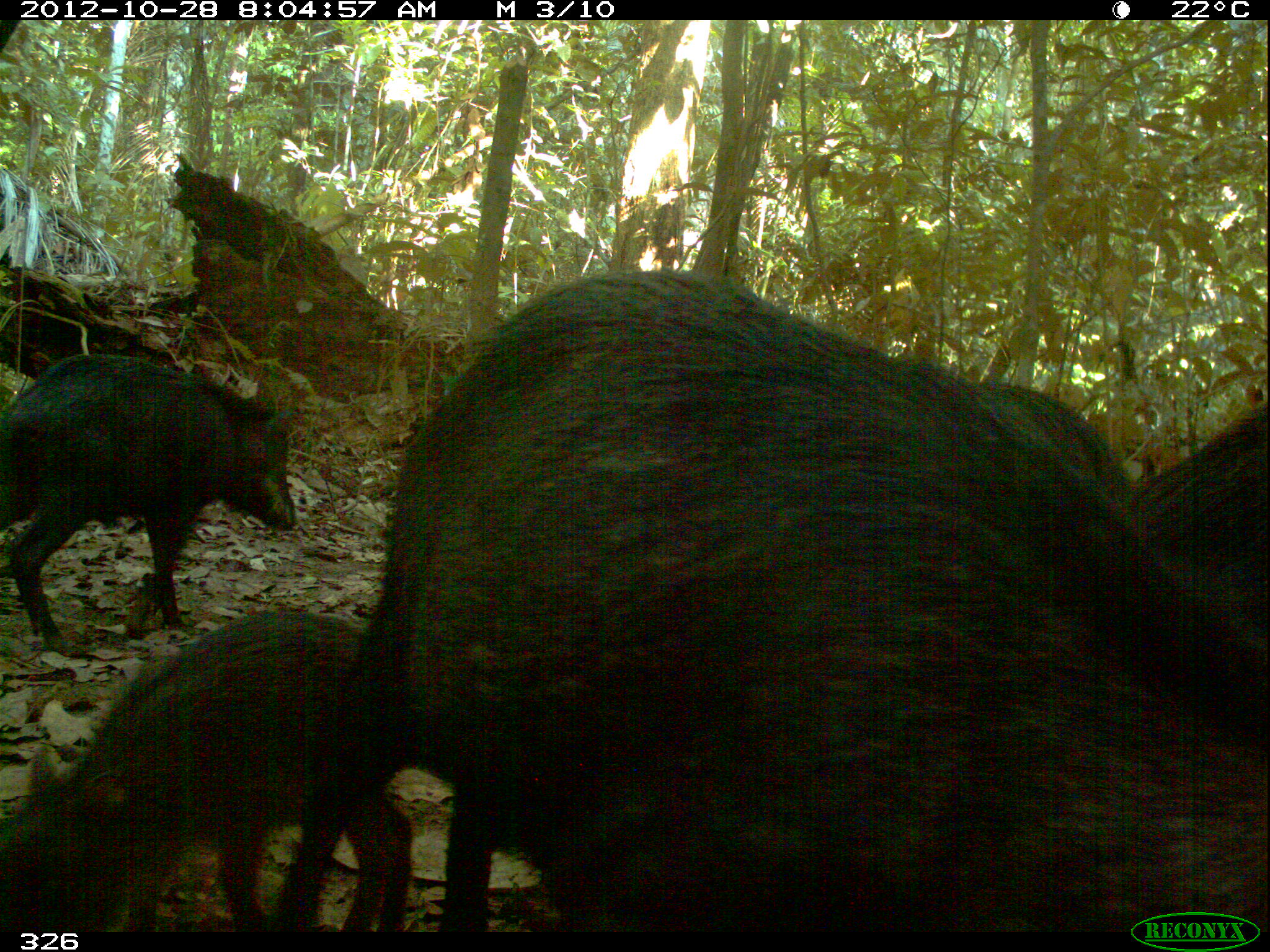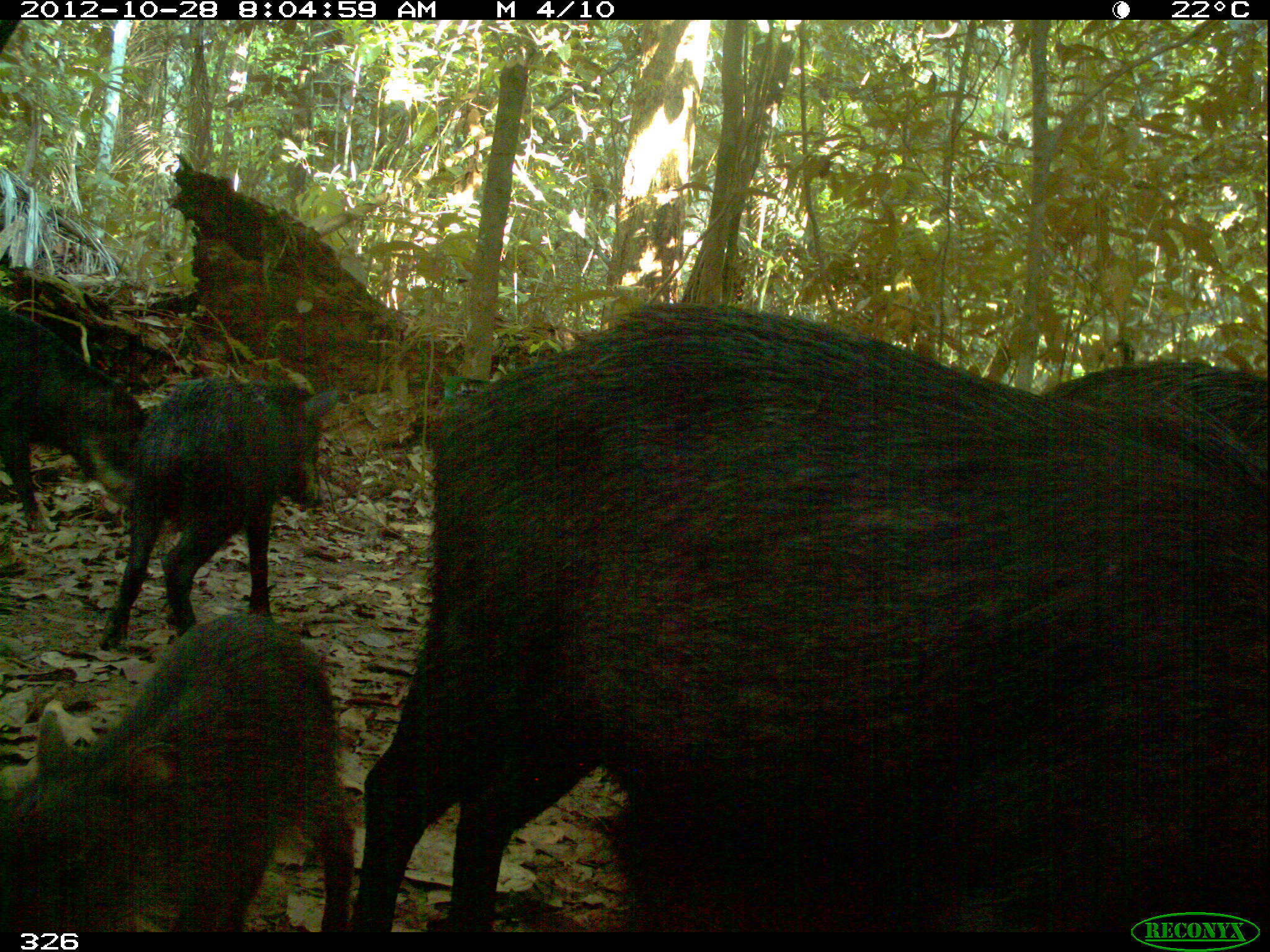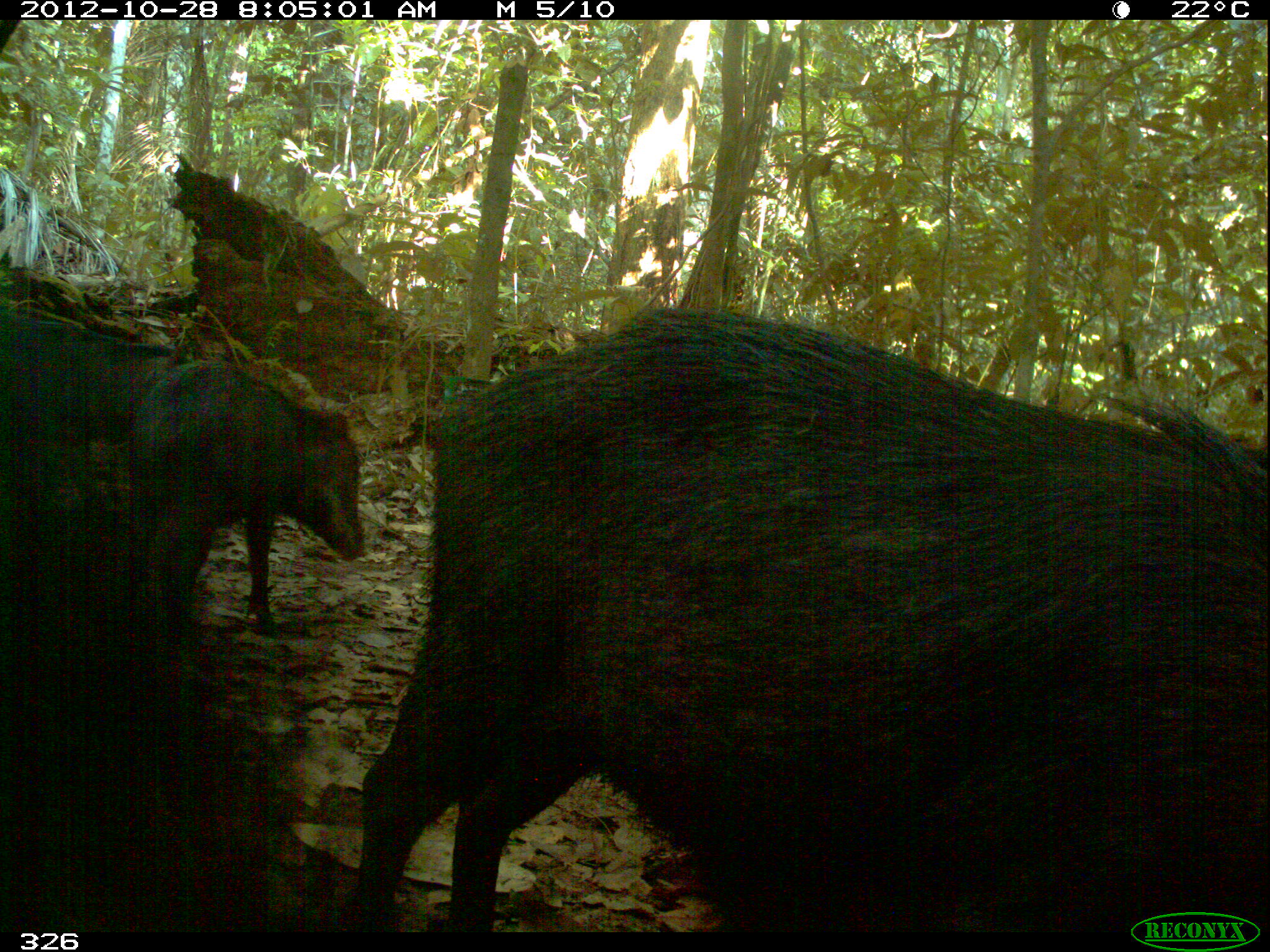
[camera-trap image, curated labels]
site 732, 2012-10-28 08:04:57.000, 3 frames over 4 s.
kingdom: Animalia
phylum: Chordata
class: Mammalia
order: Artiodactyla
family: Tayassuidae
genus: Tayassu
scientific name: Tayassu pecari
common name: white-lipped peccary